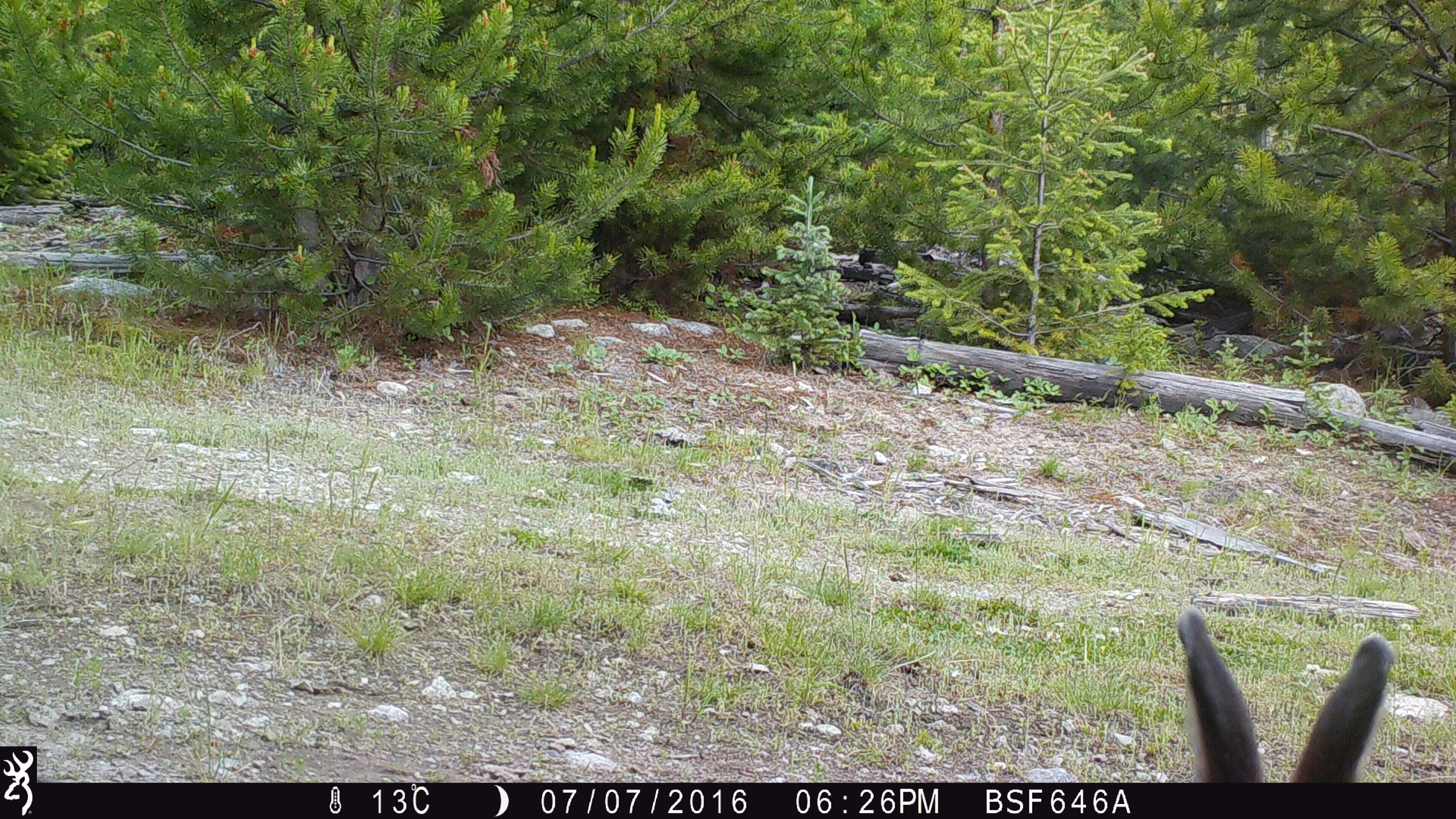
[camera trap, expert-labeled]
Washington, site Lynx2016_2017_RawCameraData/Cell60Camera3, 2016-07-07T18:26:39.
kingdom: Animalia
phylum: Chordata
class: Mammalia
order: Lagomorpha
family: Leporidae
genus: Lepus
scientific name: Lepus americanus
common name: snowshoe hare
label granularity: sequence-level